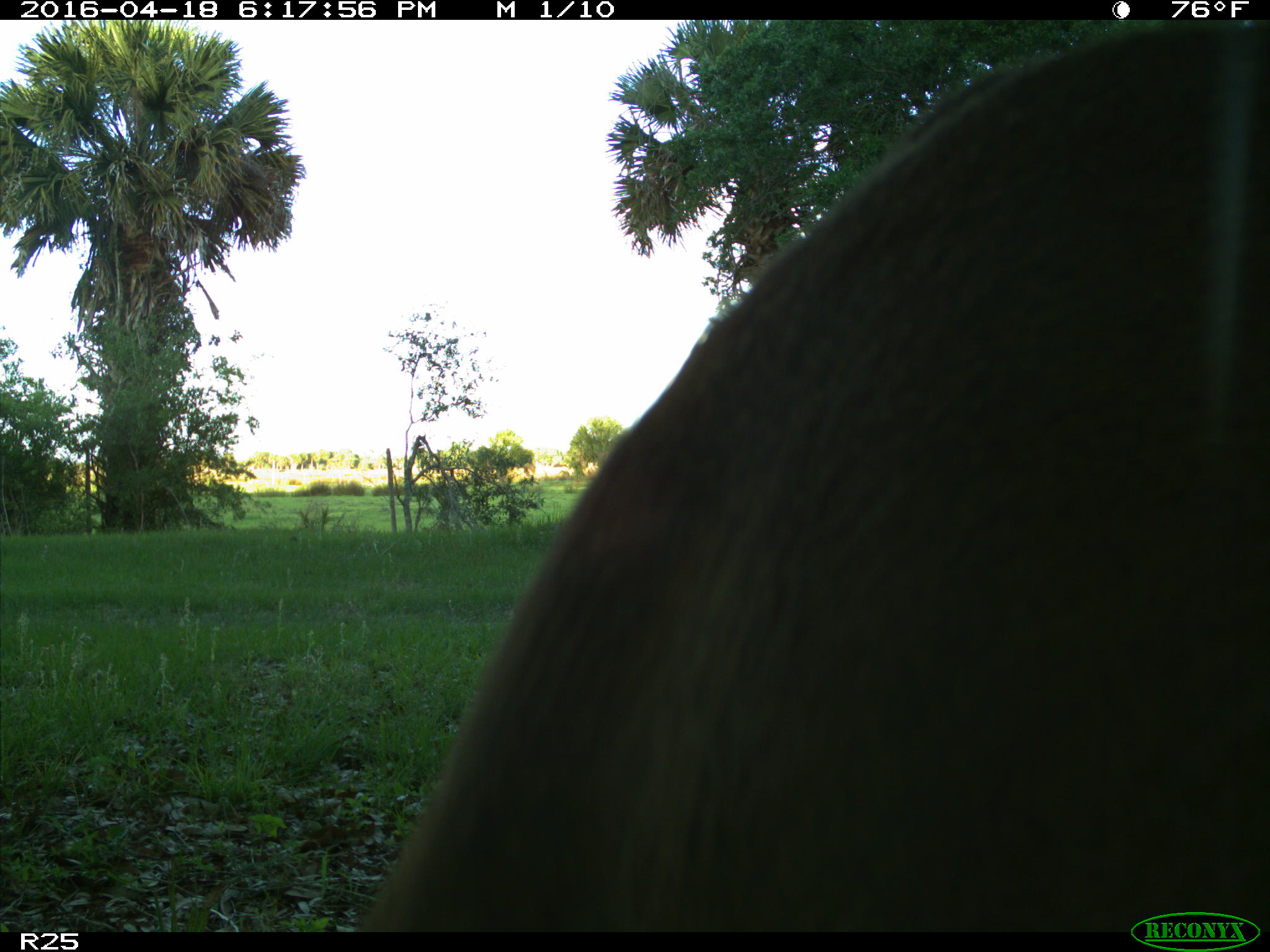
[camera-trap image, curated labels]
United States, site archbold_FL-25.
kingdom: Animalia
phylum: Chordata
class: Mammalia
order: Artiodactyla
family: Cervidae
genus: Odocoileus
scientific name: Odocoileus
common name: deer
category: unidentified deer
Unidentified deer (deer) (Odocoileus).